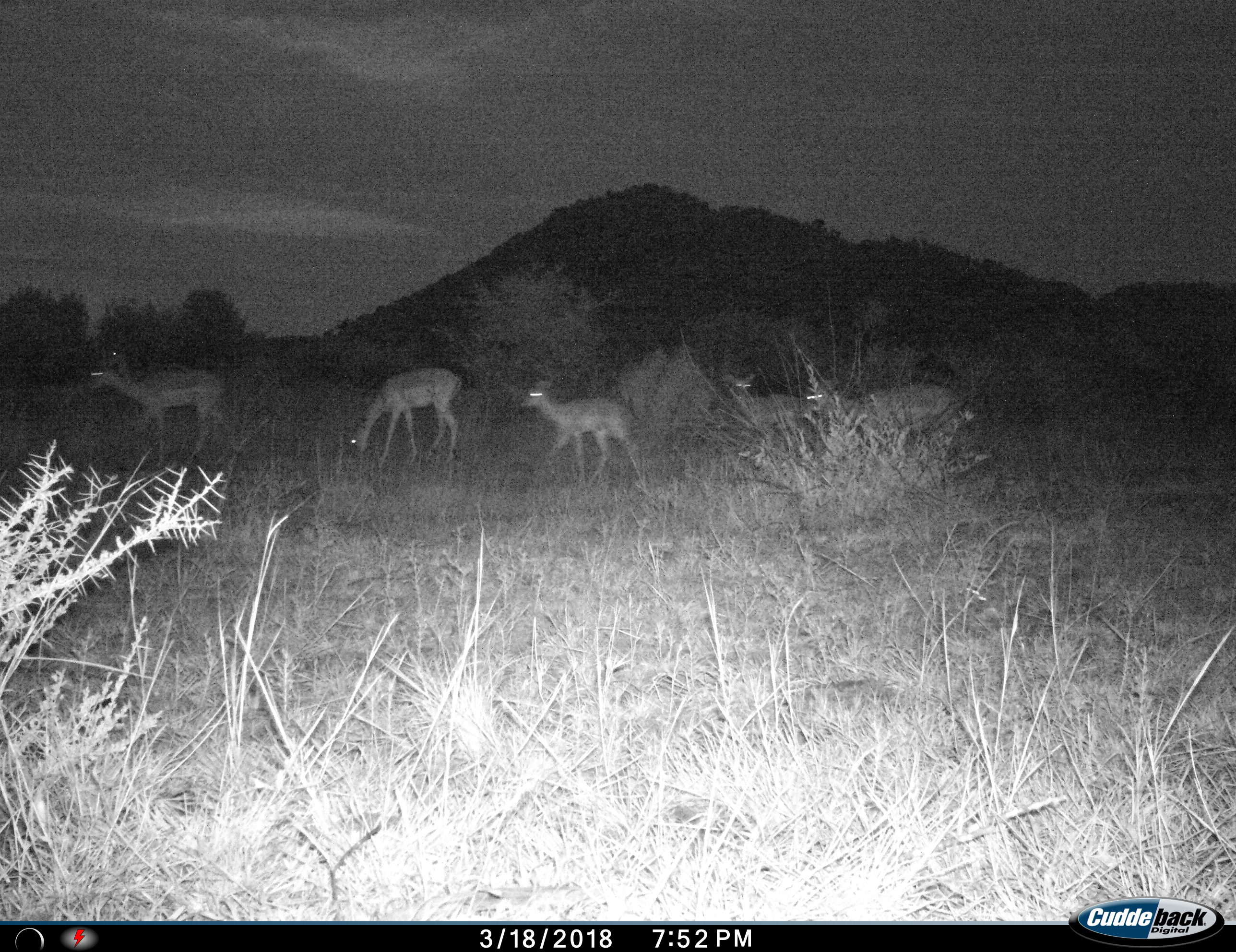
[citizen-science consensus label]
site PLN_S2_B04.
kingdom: Animalia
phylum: Chordata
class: Mammalia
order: Artiodactyla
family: Bovidae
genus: Aepyceros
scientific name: Aepyceros melampus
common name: impala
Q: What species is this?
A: Impala (Aepyceros melampus).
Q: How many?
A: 5.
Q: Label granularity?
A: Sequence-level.